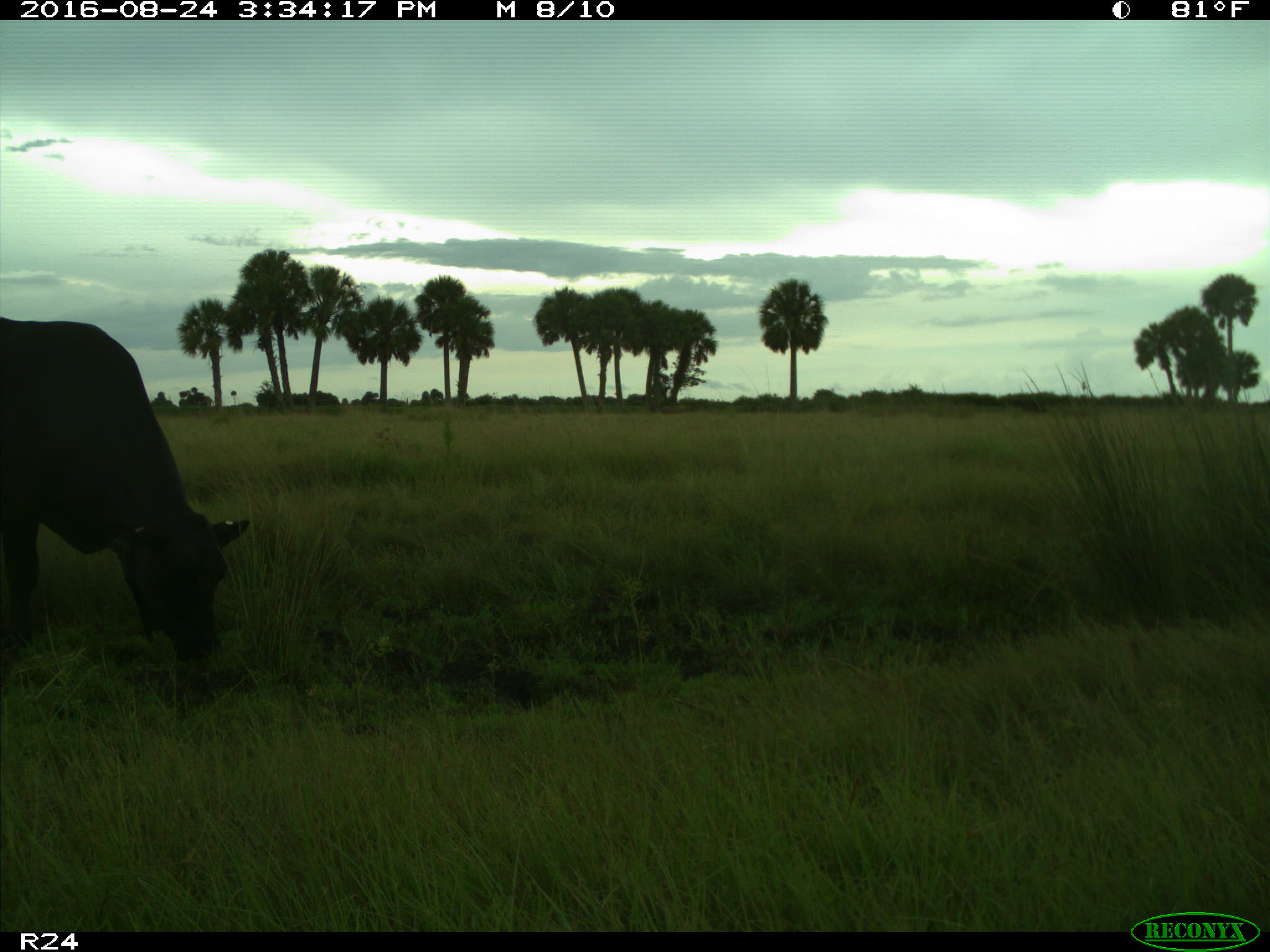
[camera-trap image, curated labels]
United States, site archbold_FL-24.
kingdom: Animalia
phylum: Chordata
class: Mammalia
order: Artiodactyla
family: Bovidae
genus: Bos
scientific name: Bos taurus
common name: domestic cow